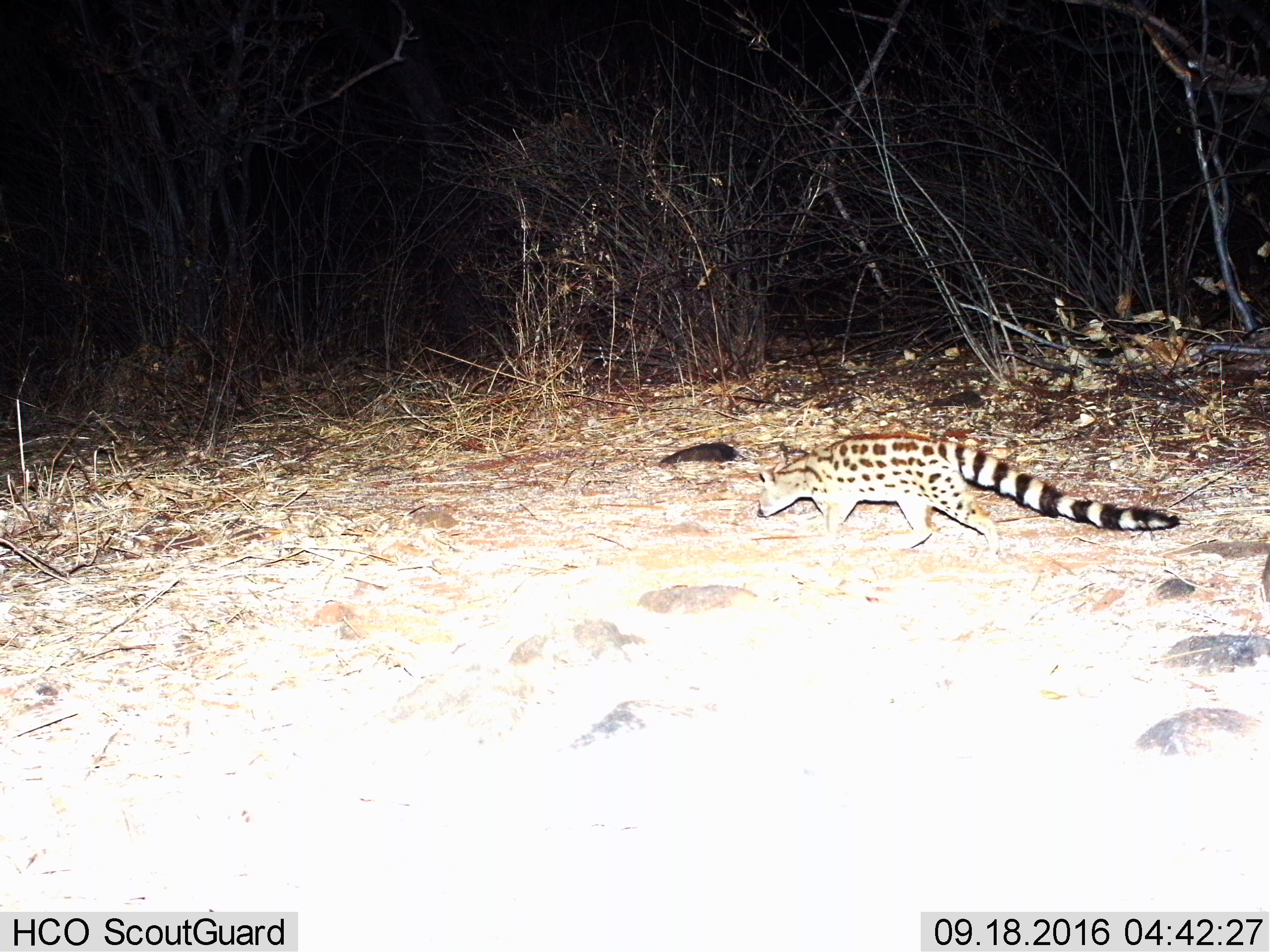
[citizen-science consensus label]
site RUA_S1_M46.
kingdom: Animalia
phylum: Chordata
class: Mammalia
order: Carnivora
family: Viverridae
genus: Genetta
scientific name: Genetta genetta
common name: small-spotted genet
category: genetcommonsmallspotted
Genetcommonsmallspotted (small-spotted genet) (Genetta genetta), count 1. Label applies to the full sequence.